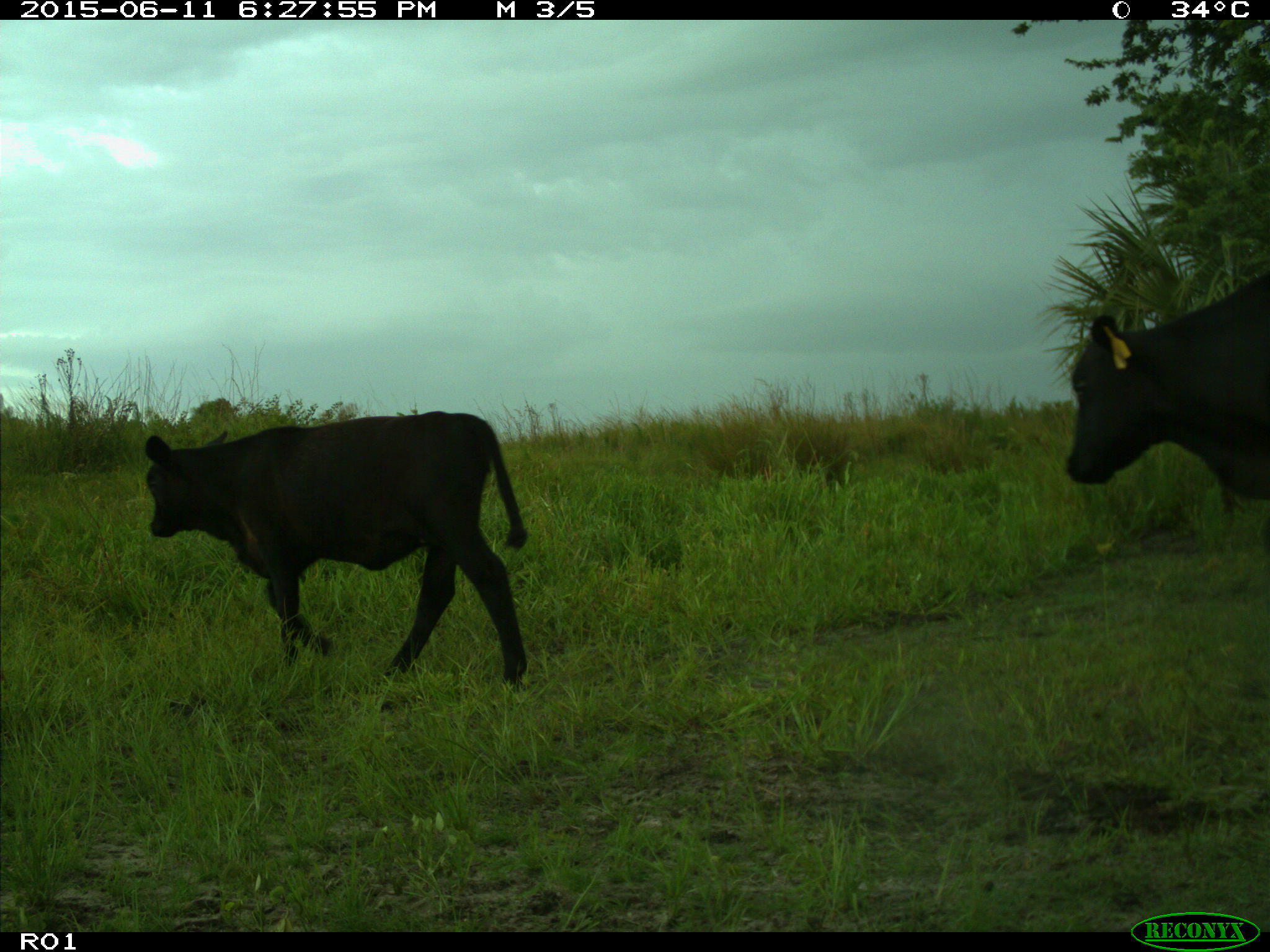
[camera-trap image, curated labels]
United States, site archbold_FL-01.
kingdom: Animalia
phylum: Chordata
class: Mammalia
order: Artiodactyla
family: Bovidae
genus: Bos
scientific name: Bos taurus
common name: domestic cow